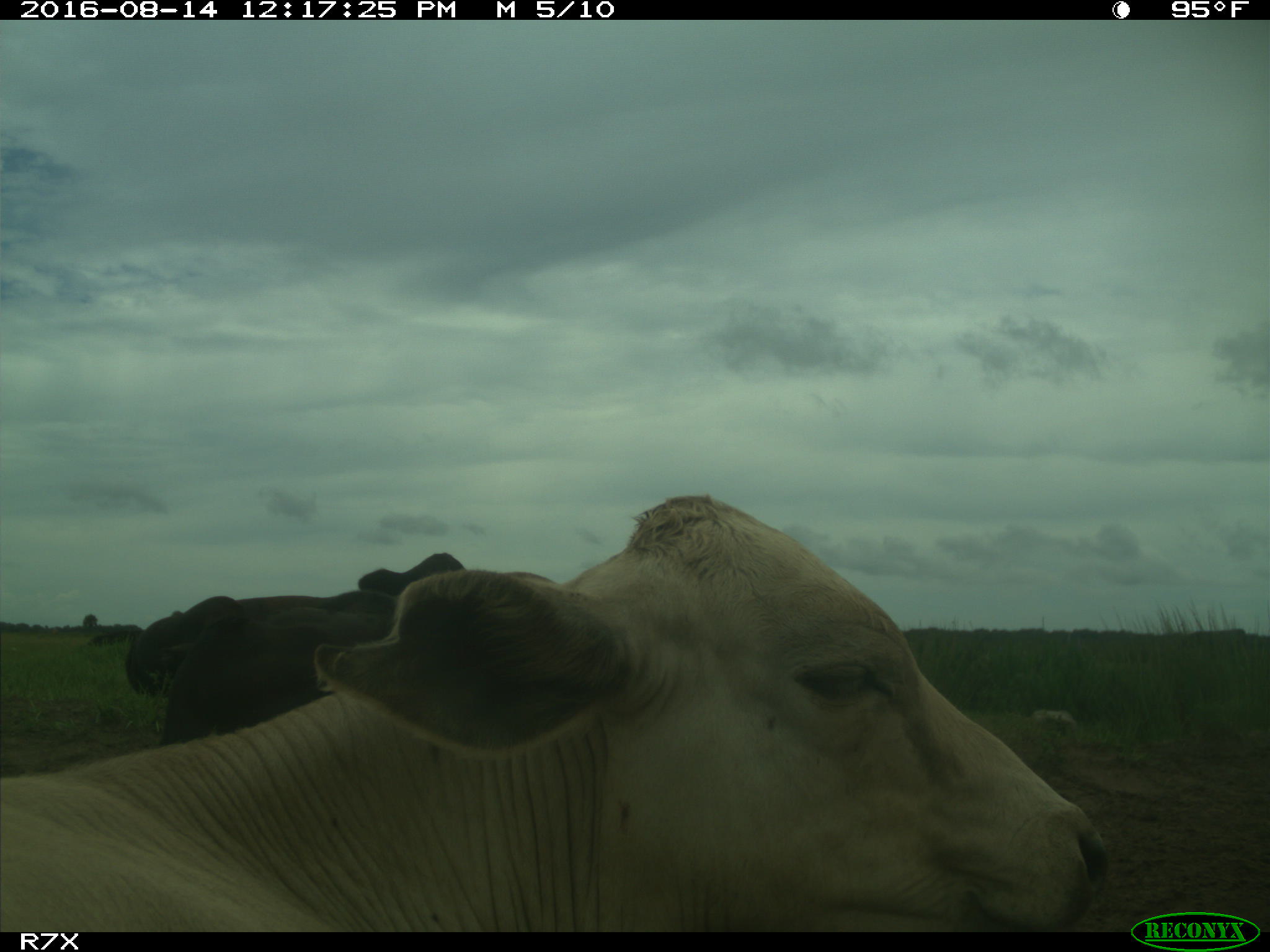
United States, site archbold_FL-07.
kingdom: Animalia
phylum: Chordata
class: Mammalia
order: Artiodactyla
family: Bovidae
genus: Bos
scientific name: Bos taurus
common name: domestic cow